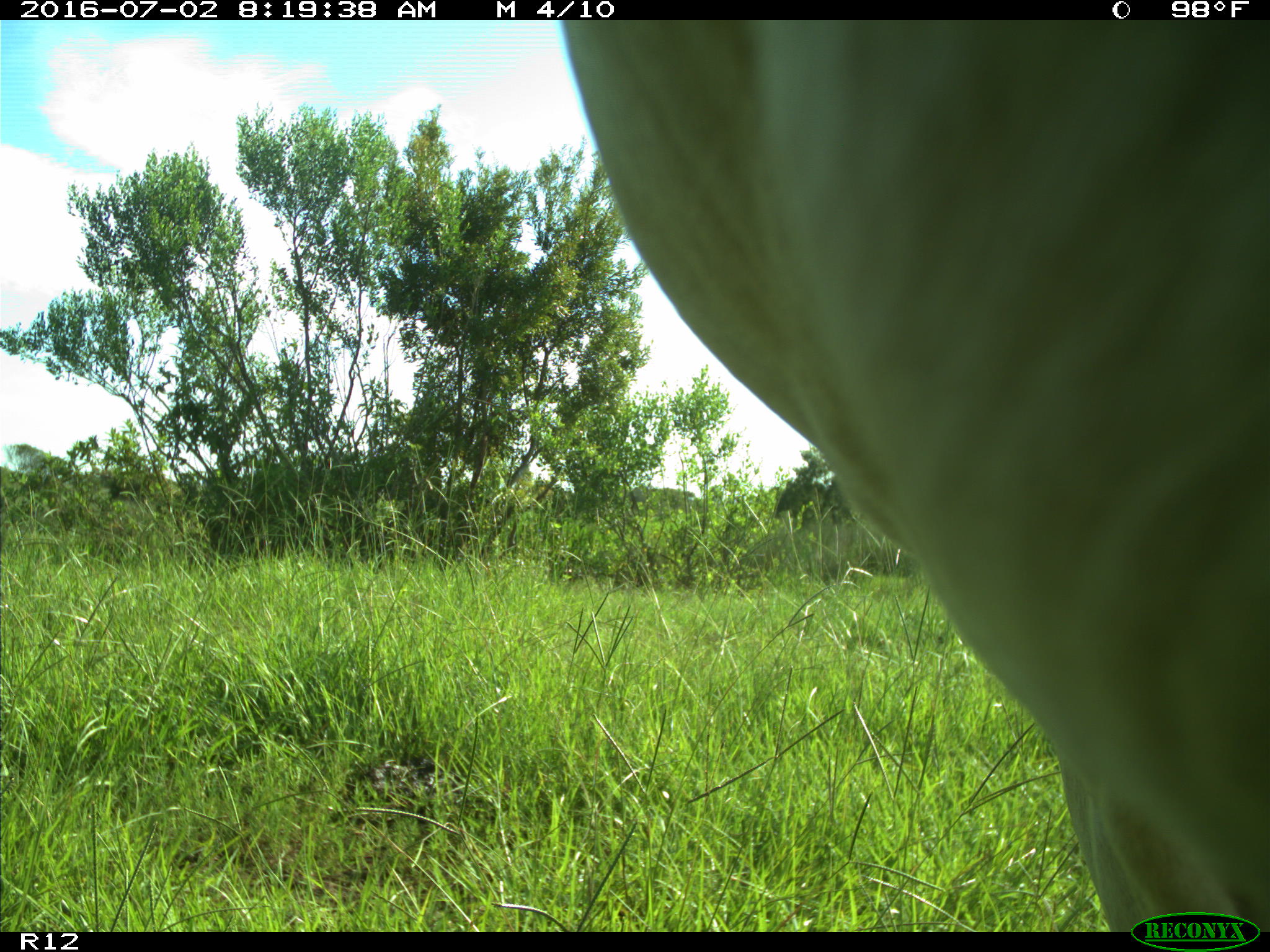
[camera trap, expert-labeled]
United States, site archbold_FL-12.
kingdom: Animalia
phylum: Chordata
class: Mammalia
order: Artiodactyla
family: Bovidae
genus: Bos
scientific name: Bos taurus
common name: domestic cow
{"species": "Bos taurus (domestic cow)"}